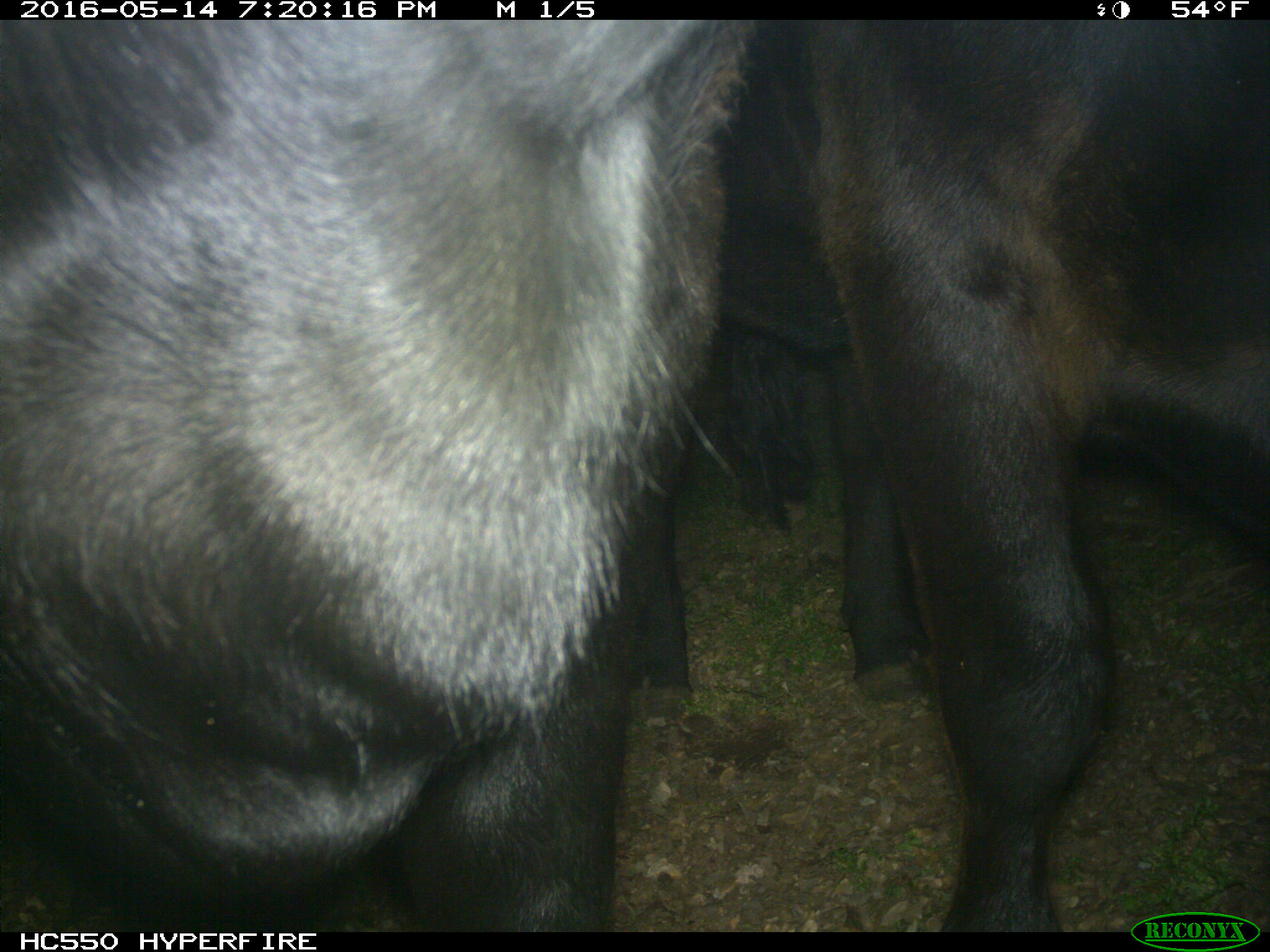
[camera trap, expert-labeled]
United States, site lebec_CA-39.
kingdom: Animalia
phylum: Chordata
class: Mammalia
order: Artiodactyla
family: Bovidae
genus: Bos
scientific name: Bos taurus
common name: domestic cow